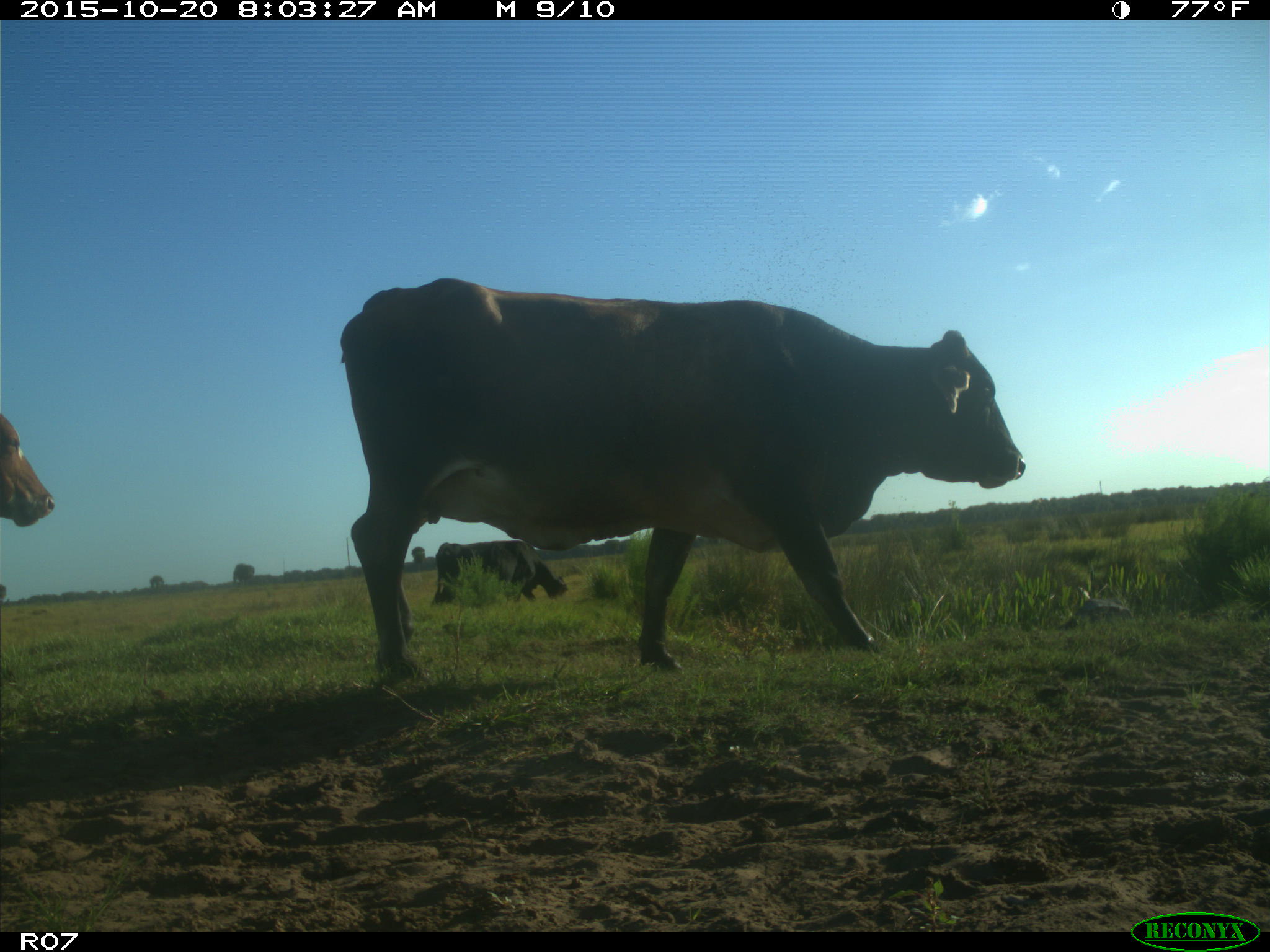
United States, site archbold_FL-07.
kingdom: Animalia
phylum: Chordata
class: Mammalia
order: Artiodactyla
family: Bovidae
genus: Bos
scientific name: Bos taurus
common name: domestic cow